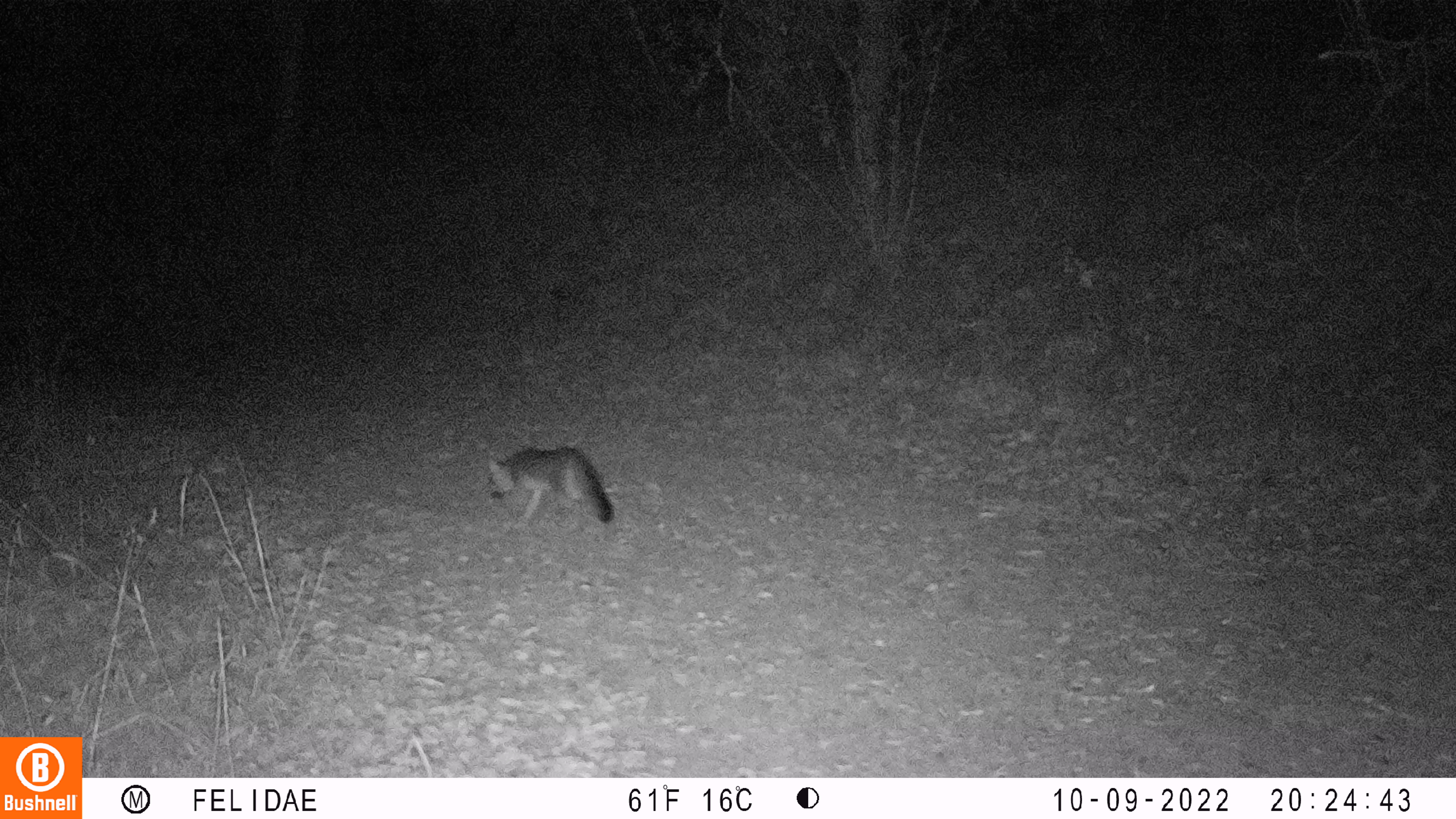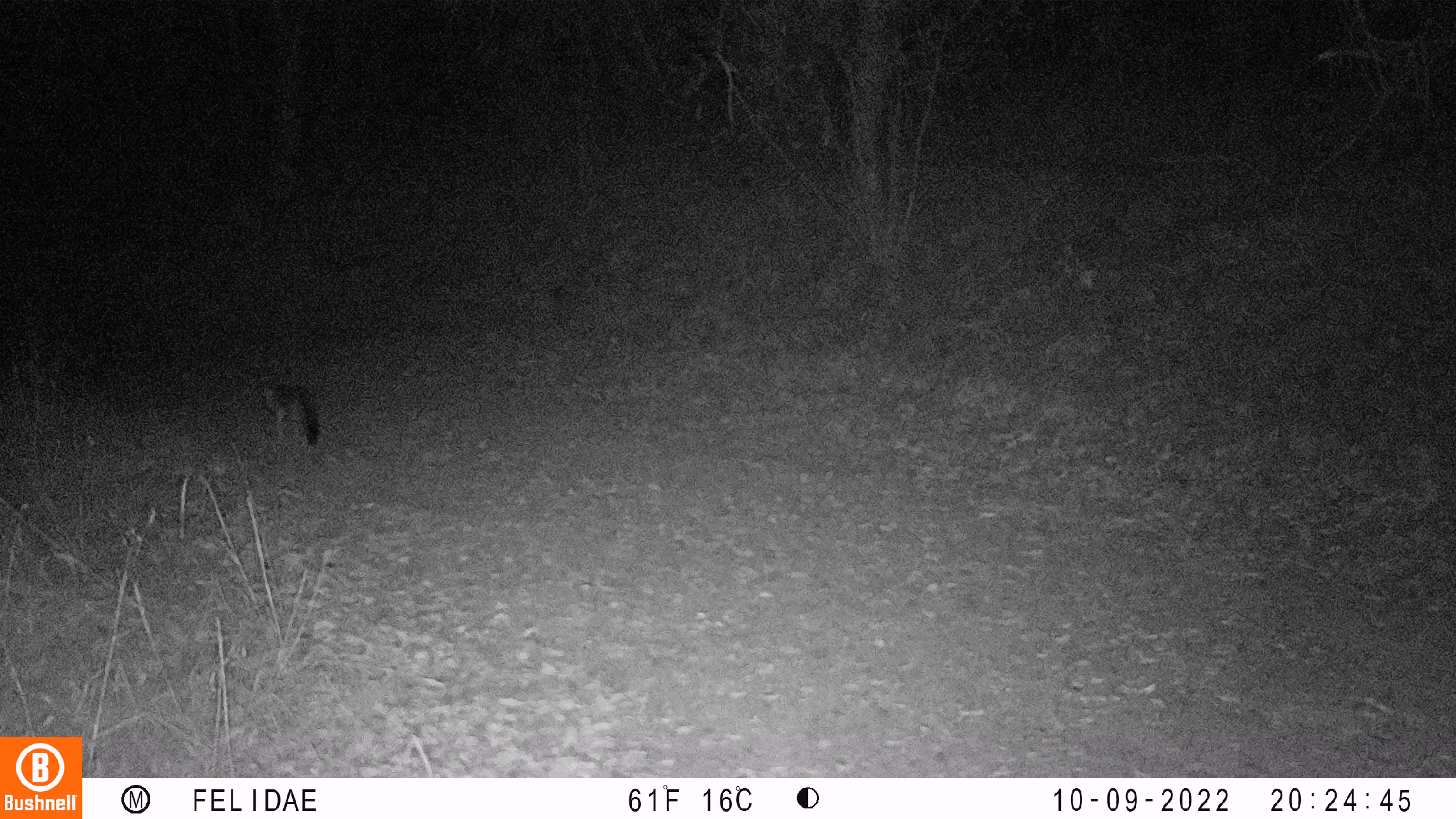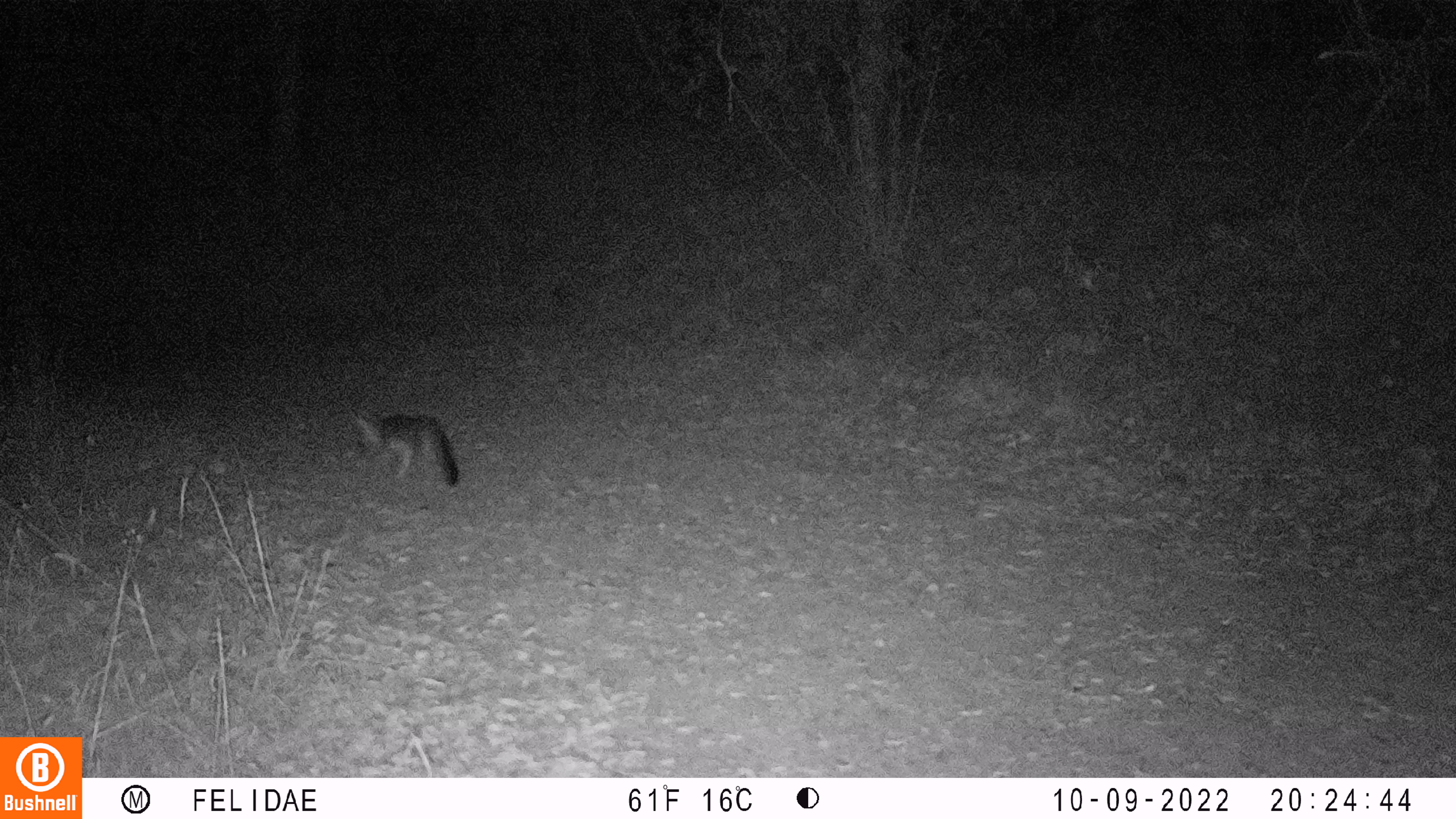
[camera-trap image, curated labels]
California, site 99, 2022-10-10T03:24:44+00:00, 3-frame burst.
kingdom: Animalia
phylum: Chordata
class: Mammalia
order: Carnivora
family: Canidae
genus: Urocyon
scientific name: Urocyon cinereoargenteus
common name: gray fox